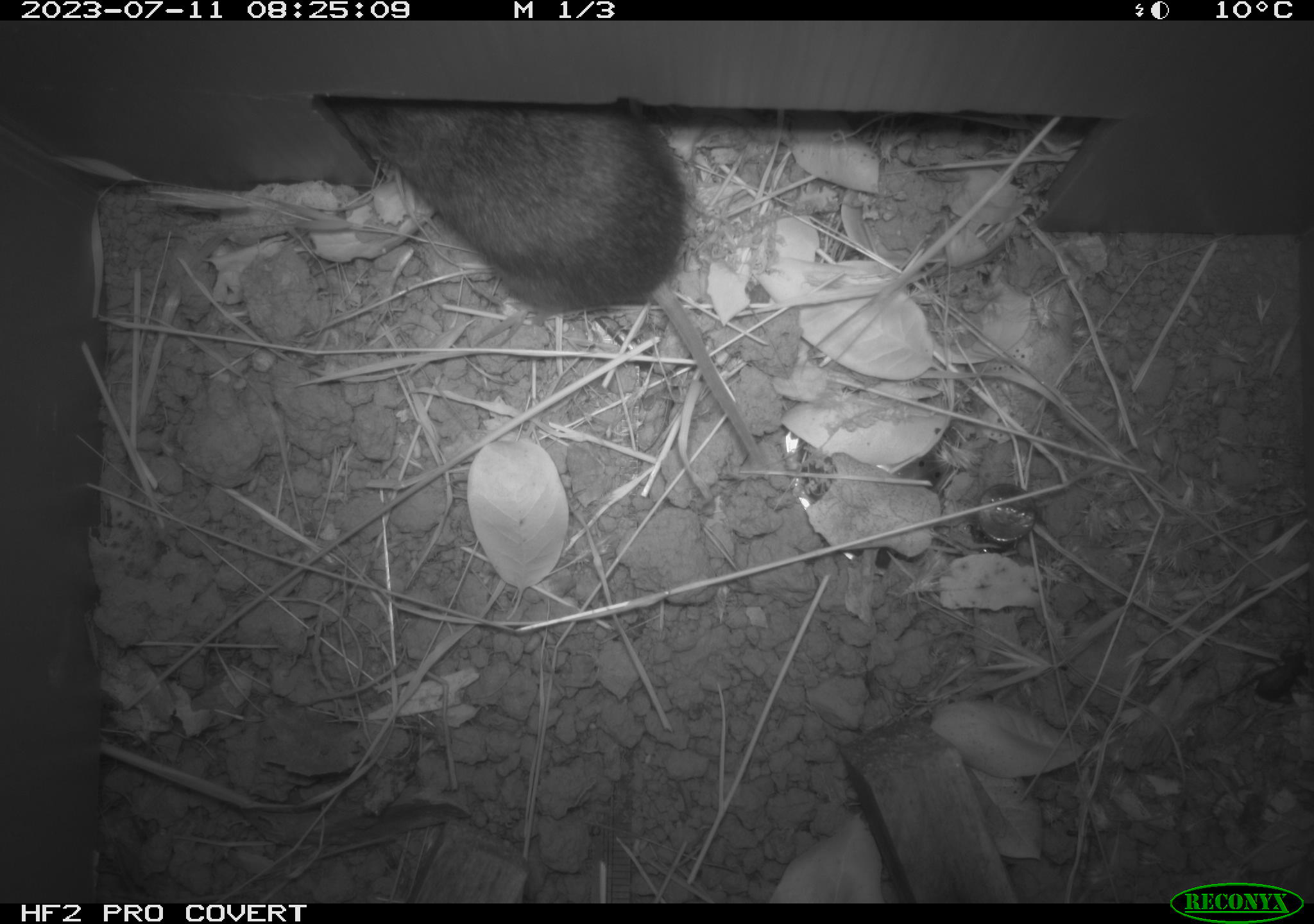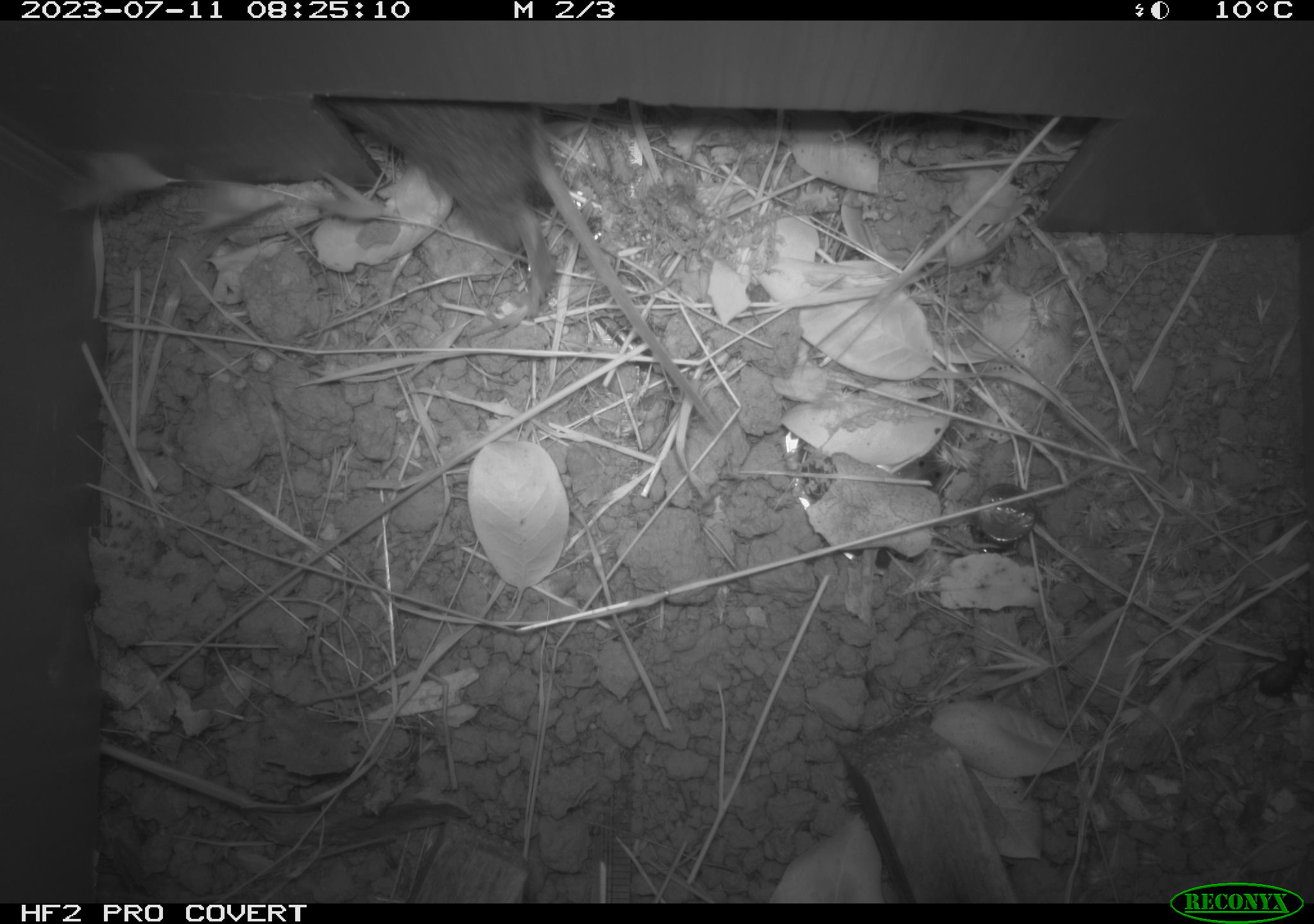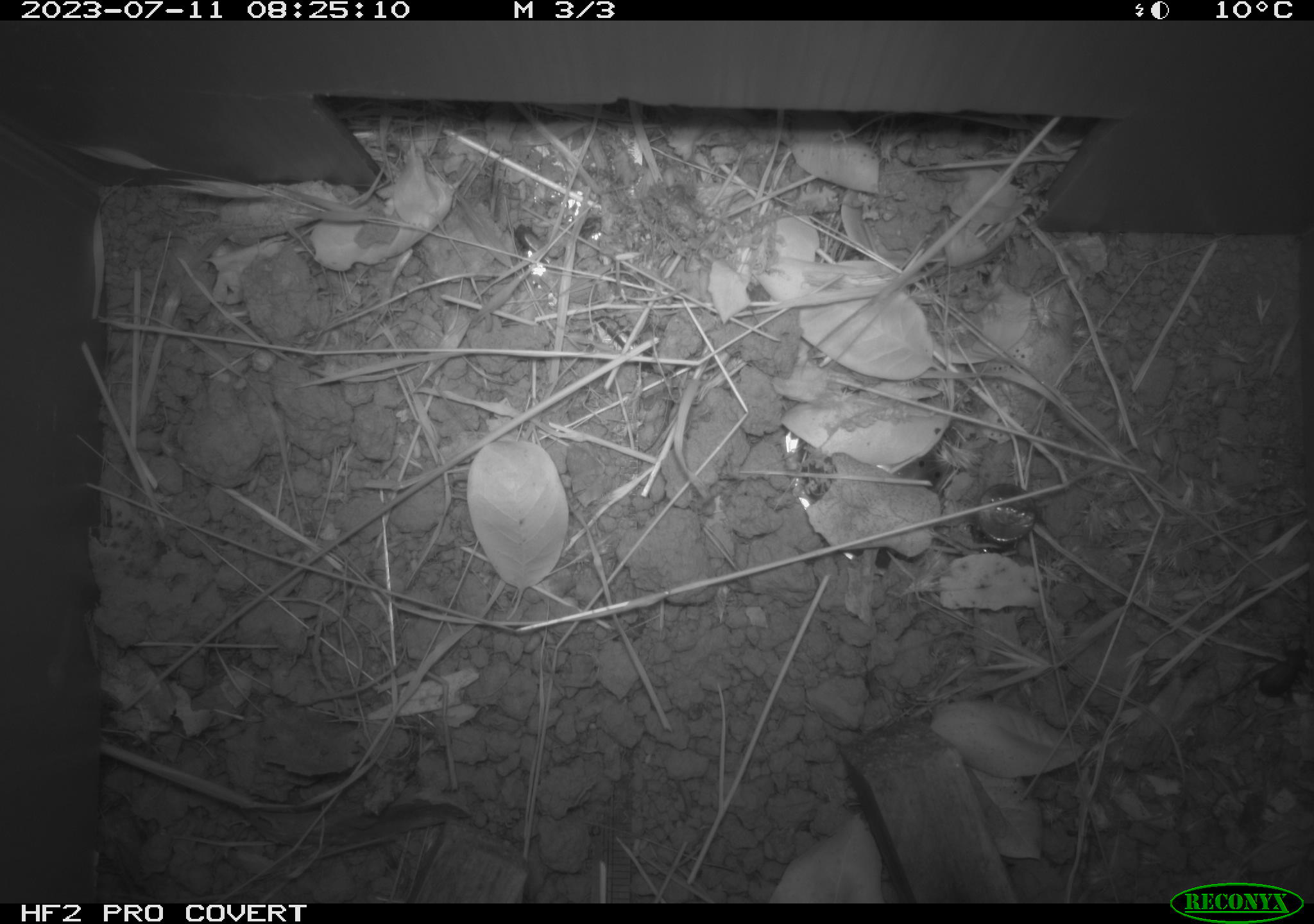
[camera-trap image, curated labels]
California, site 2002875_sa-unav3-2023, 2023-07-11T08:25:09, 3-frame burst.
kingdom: Animalia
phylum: Chordata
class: Mammalia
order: Rodentia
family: Cricetidae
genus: Microtus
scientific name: Microtus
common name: meadow vole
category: microtus species